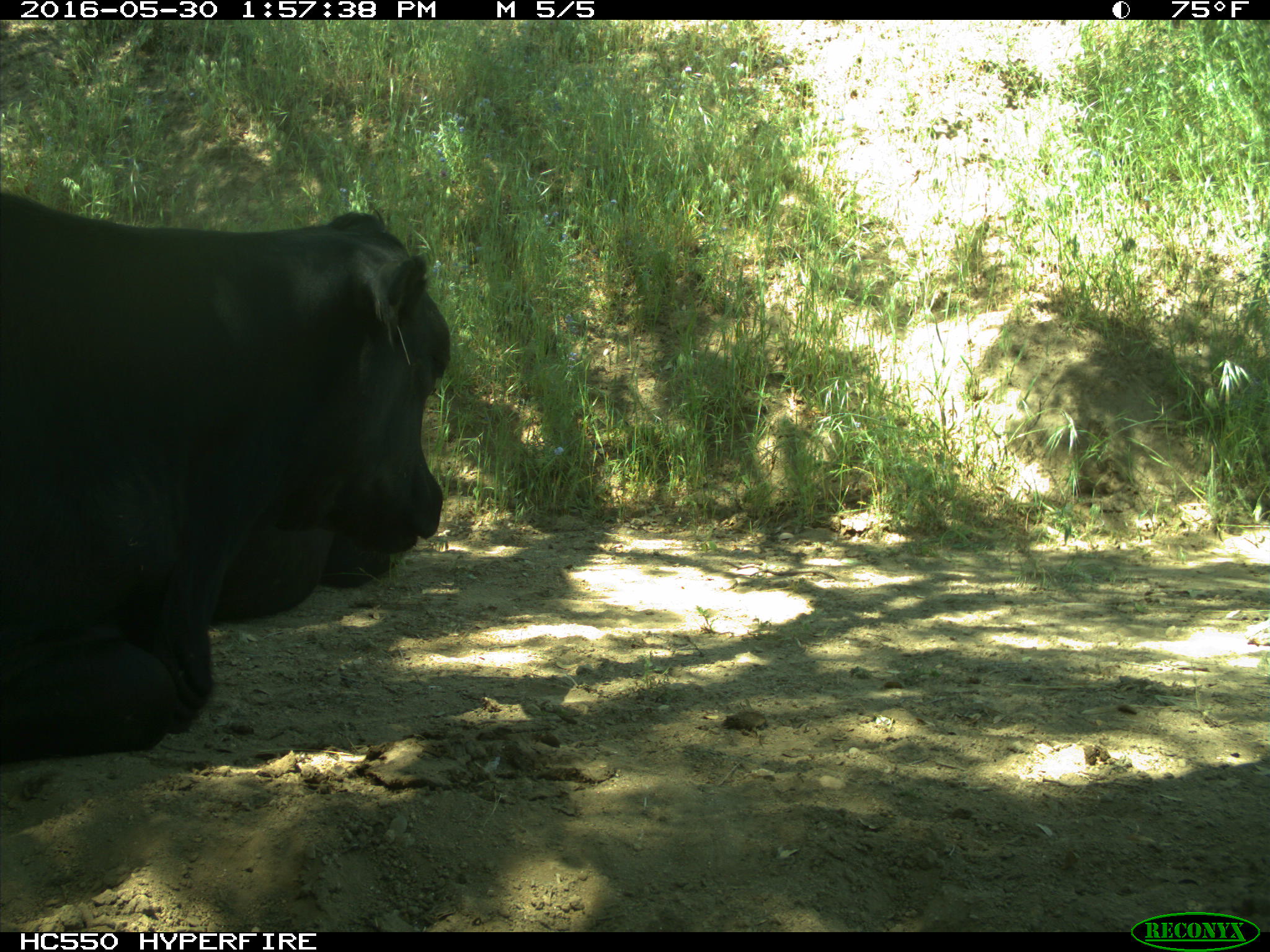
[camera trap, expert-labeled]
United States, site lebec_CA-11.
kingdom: Animalia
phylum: Chordata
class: Mammalia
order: Artiodactyla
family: Bovidae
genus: Bos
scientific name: Bos taurus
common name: domestic cow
Bos taurus (domestic cow).